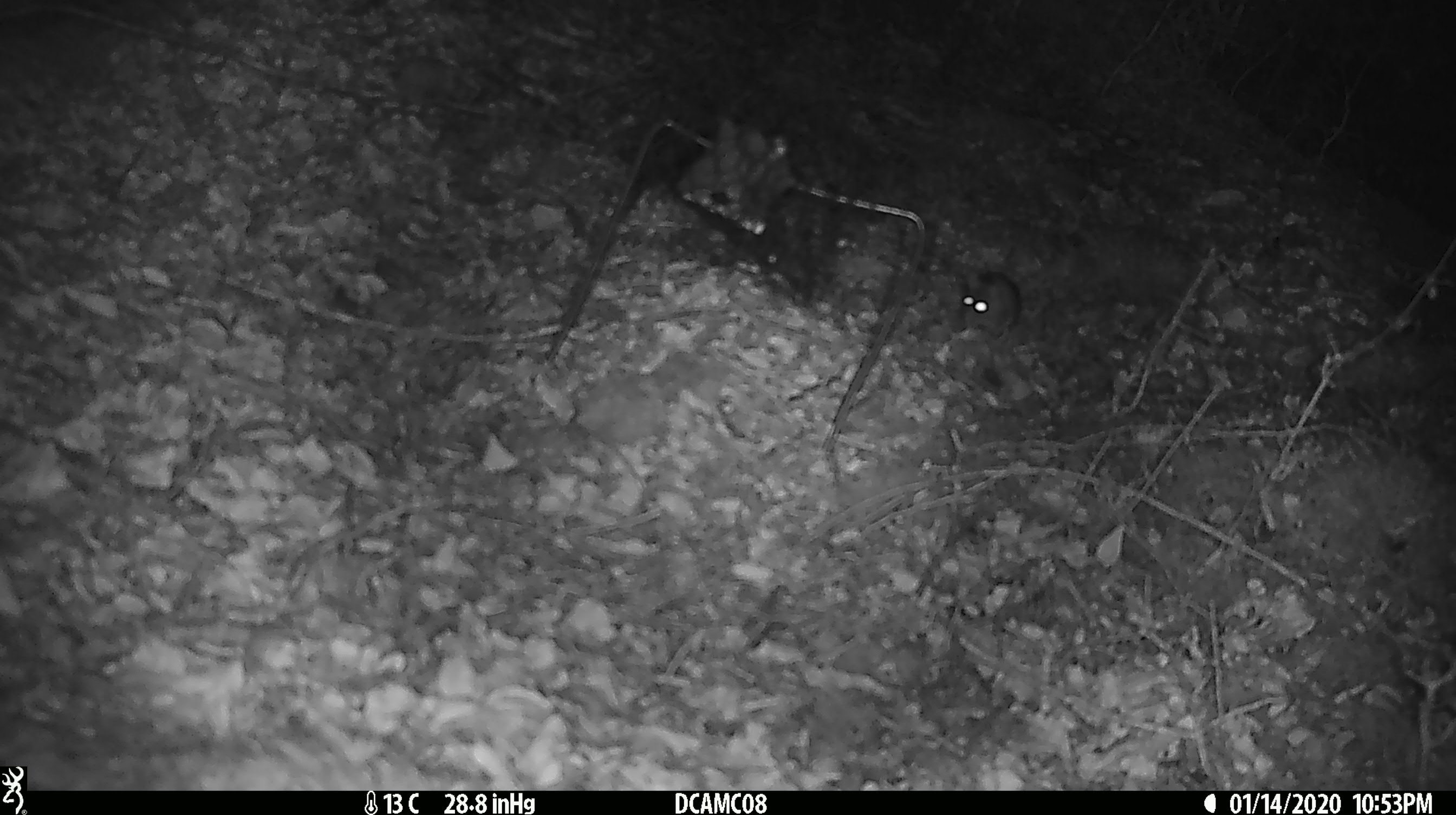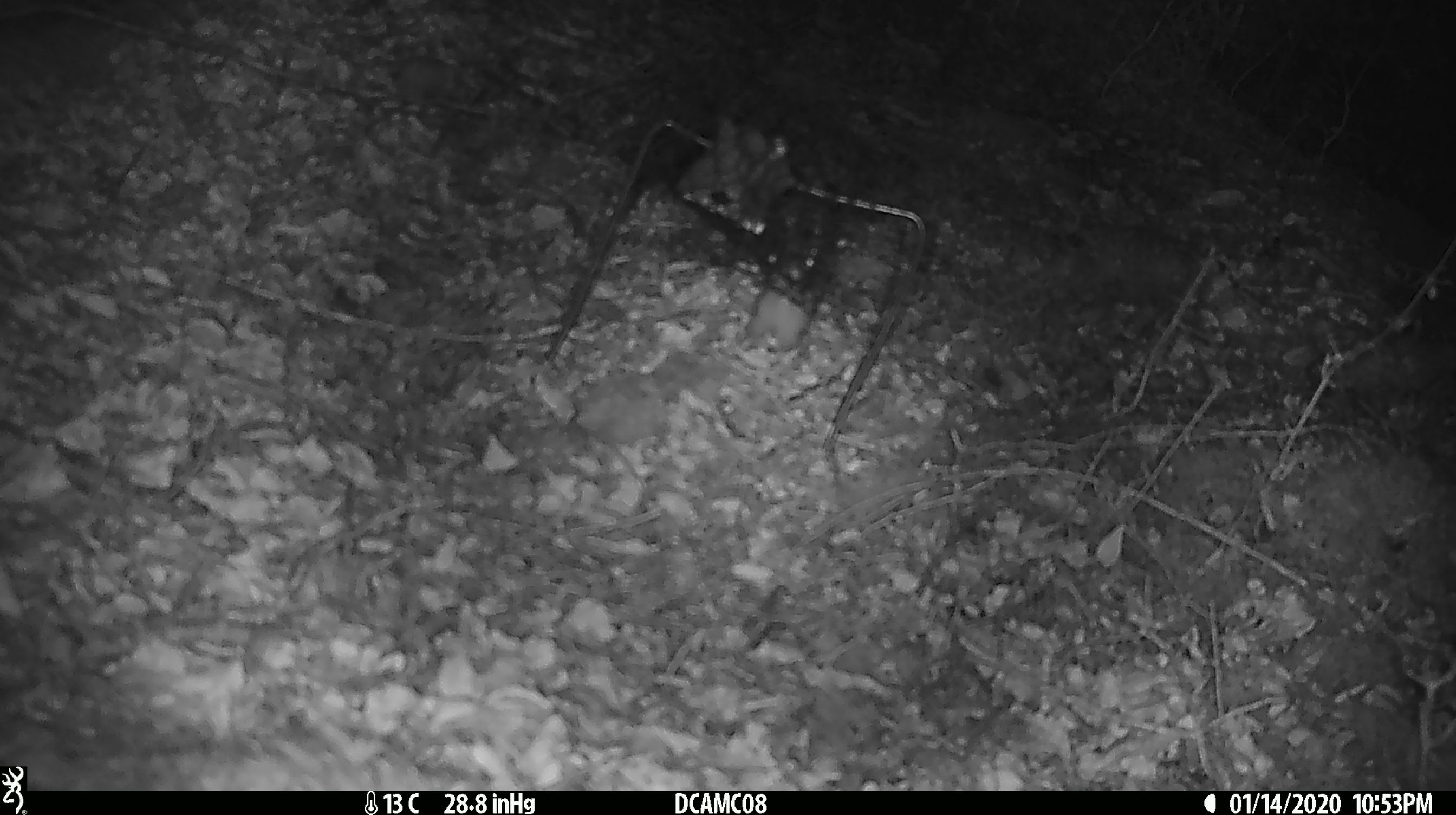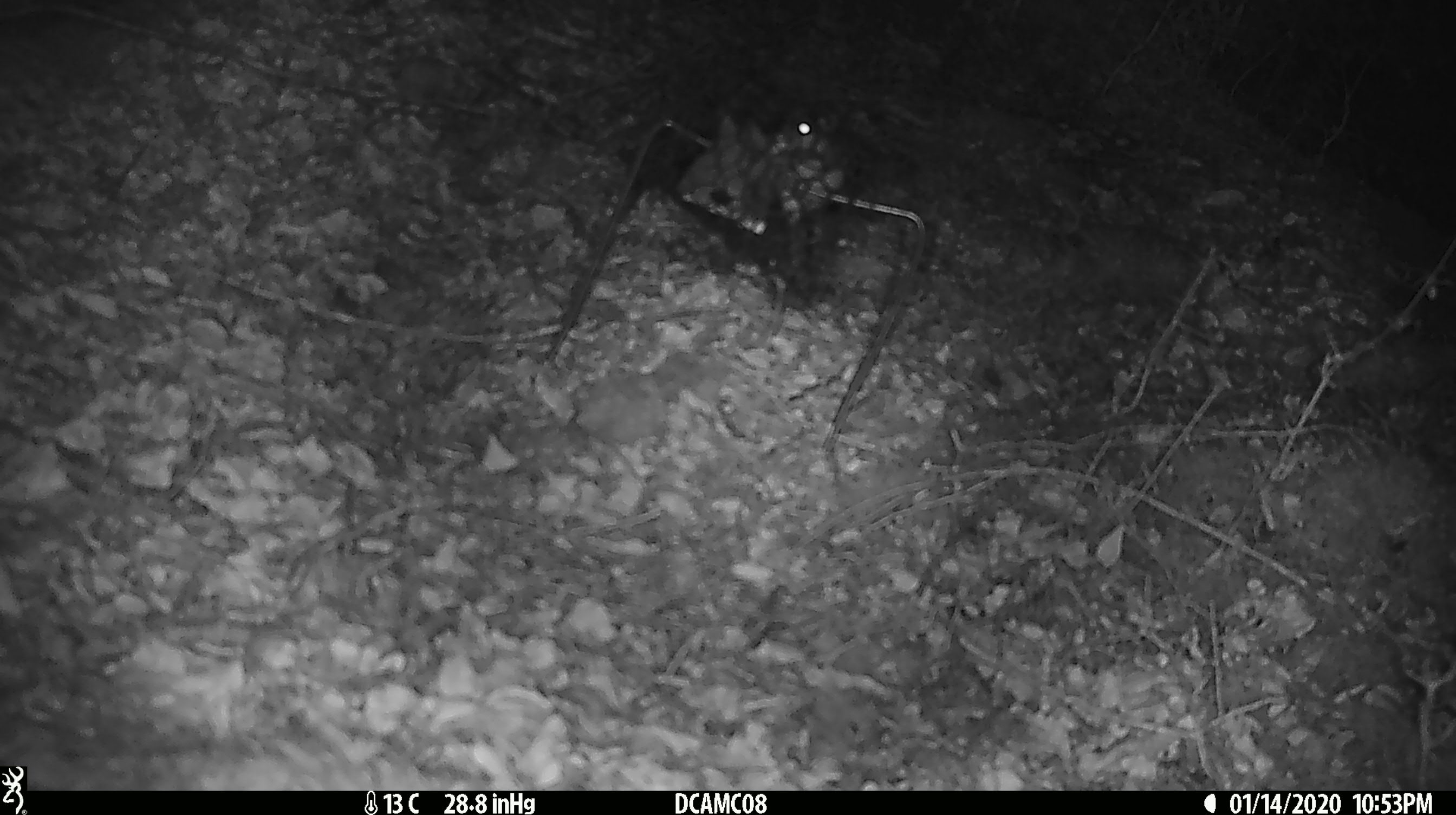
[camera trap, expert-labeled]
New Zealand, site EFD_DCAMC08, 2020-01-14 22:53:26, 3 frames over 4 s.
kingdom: Animalia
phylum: Chordata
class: Mammalia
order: Rodentia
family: Muridae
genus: Mus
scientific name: Mus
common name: mouse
Mouse (Mus).